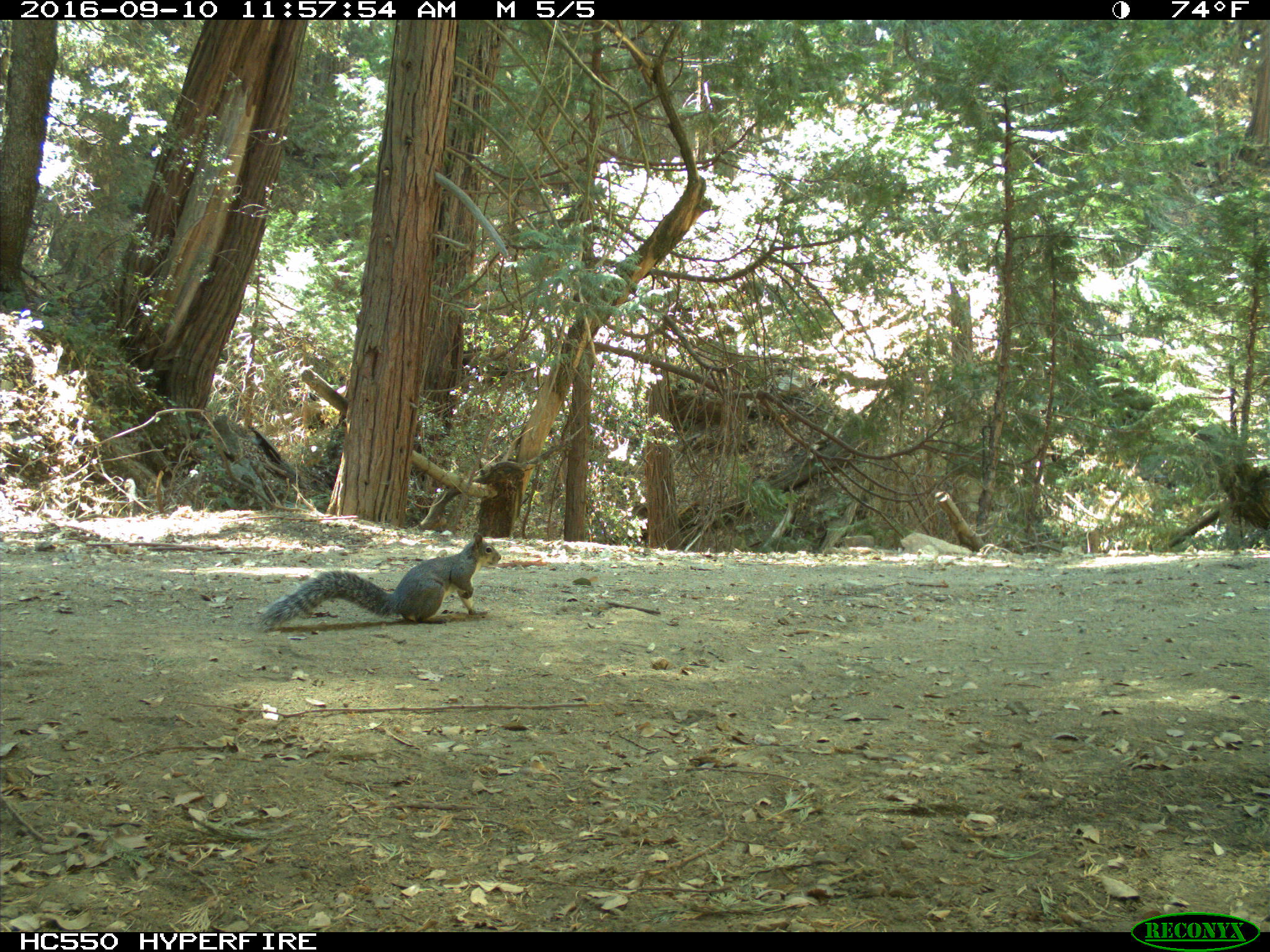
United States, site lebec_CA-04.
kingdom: Animalia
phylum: Chordata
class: Mammalia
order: Rodentia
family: Sciuridae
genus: Sciurus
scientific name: Sciurus carolinensis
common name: eastern gray squirrel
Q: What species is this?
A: Sciurus carolinensis (eastern gray squirrel).